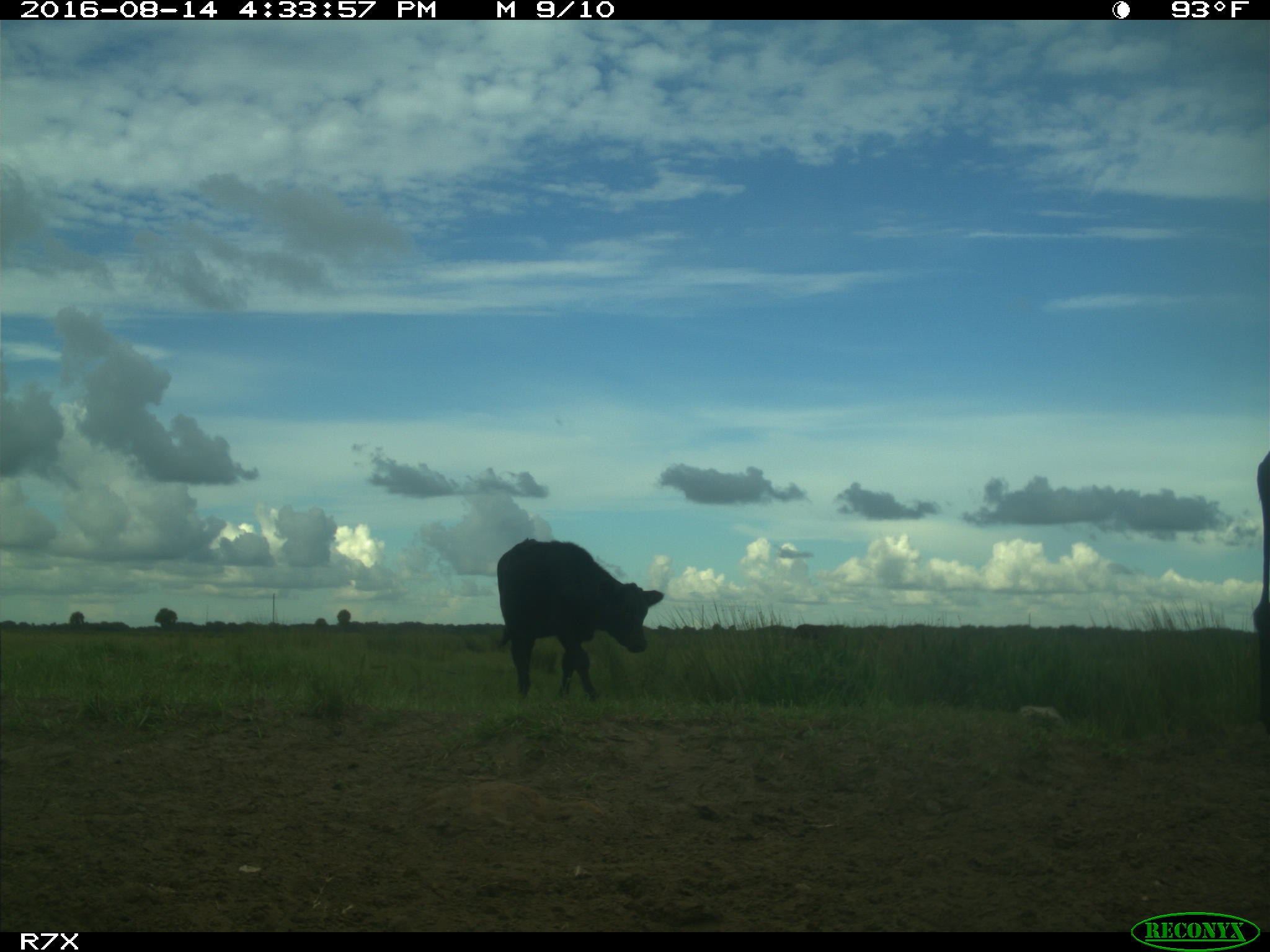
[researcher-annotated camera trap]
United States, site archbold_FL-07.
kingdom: Animalia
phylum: Chordata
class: Mammalia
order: Artiodactyla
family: Bovidae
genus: Bos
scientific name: Bos taurus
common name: domestic cow